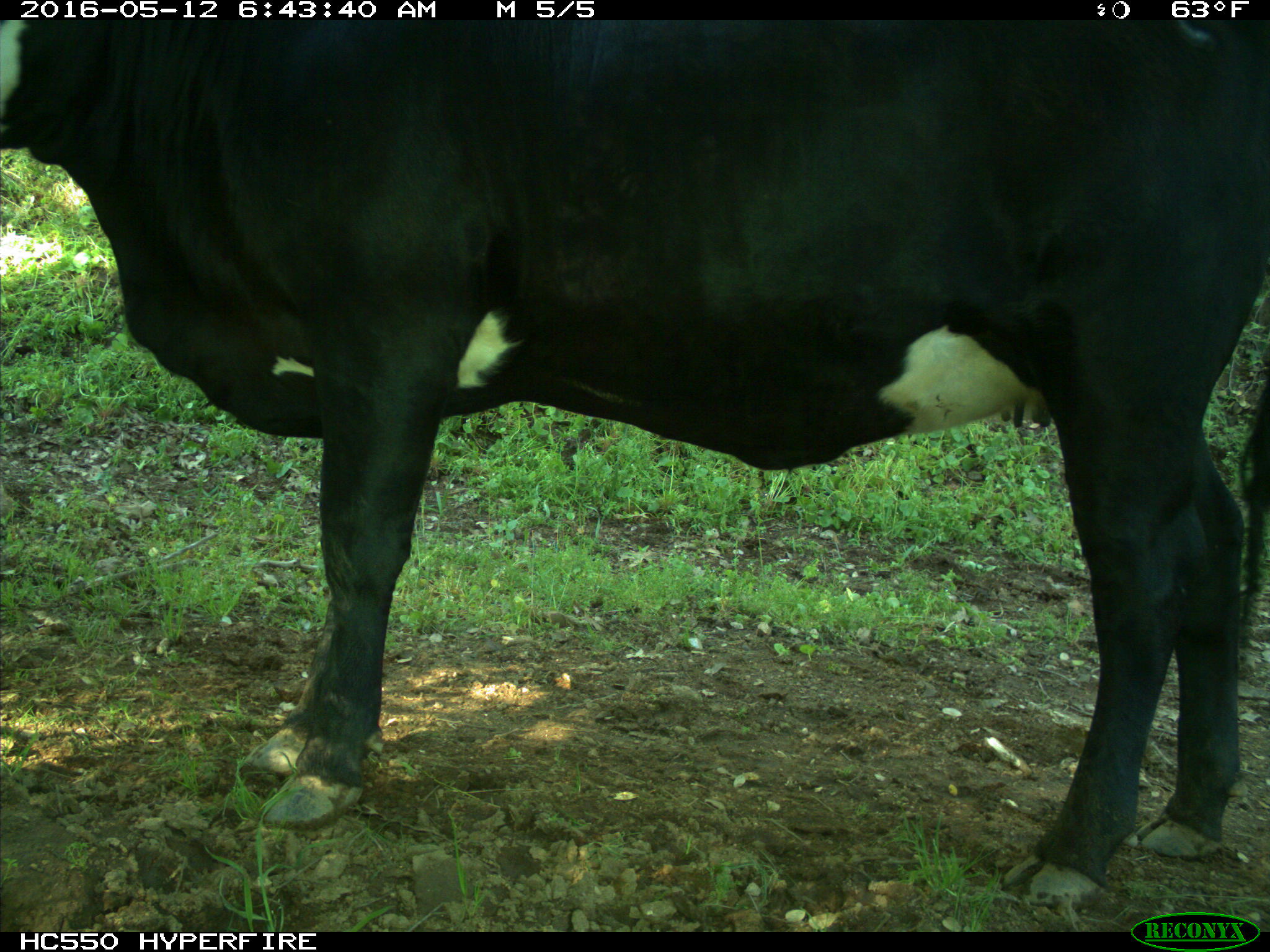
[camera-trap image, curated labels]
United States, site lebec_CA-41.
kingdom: Animalia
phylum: Chordata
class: Mammalia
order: Artiodactyla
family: Bovidae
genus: Bos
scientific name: Bos taurus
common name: domestic cow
Bos taurus (domestic cow).